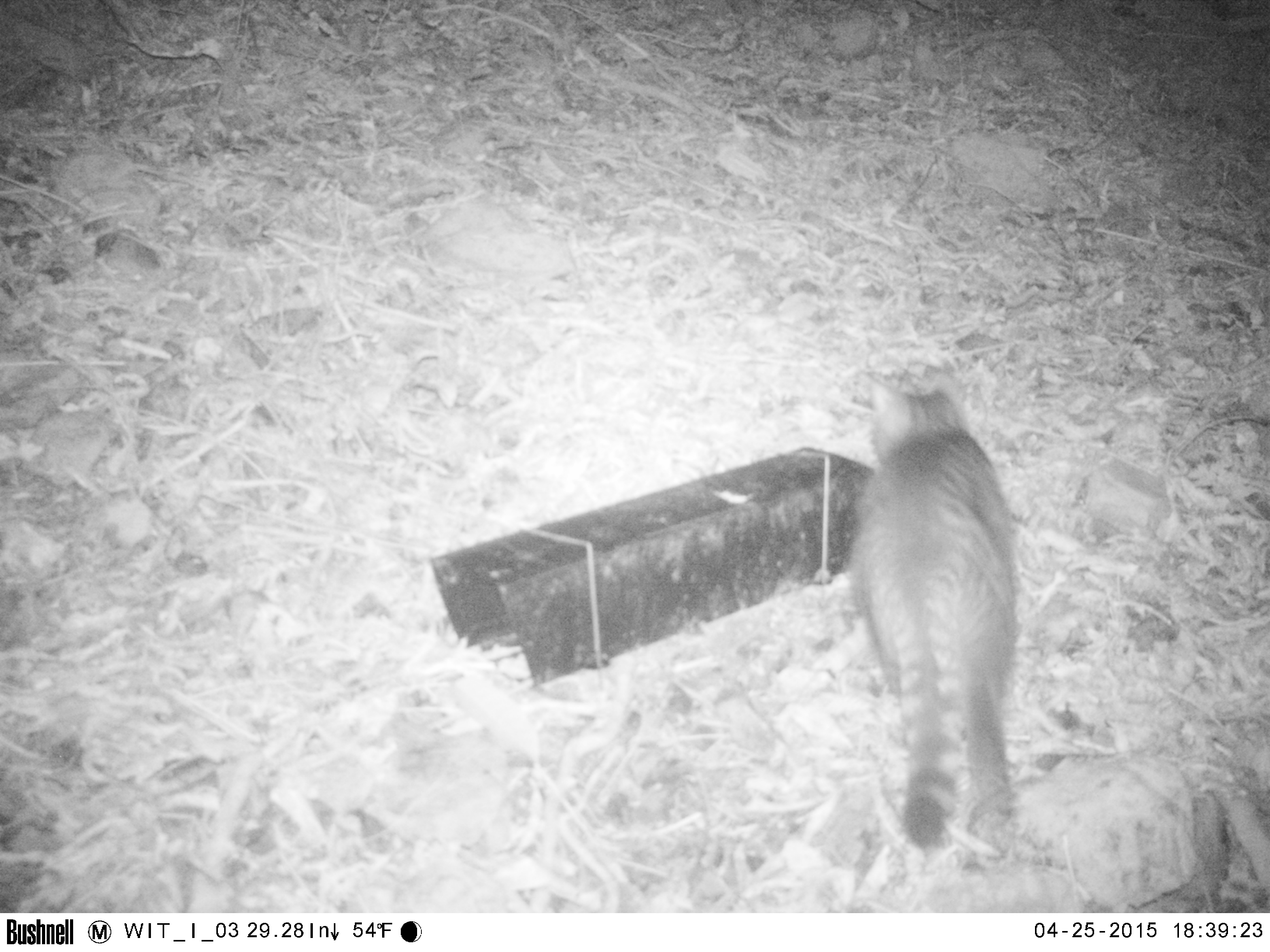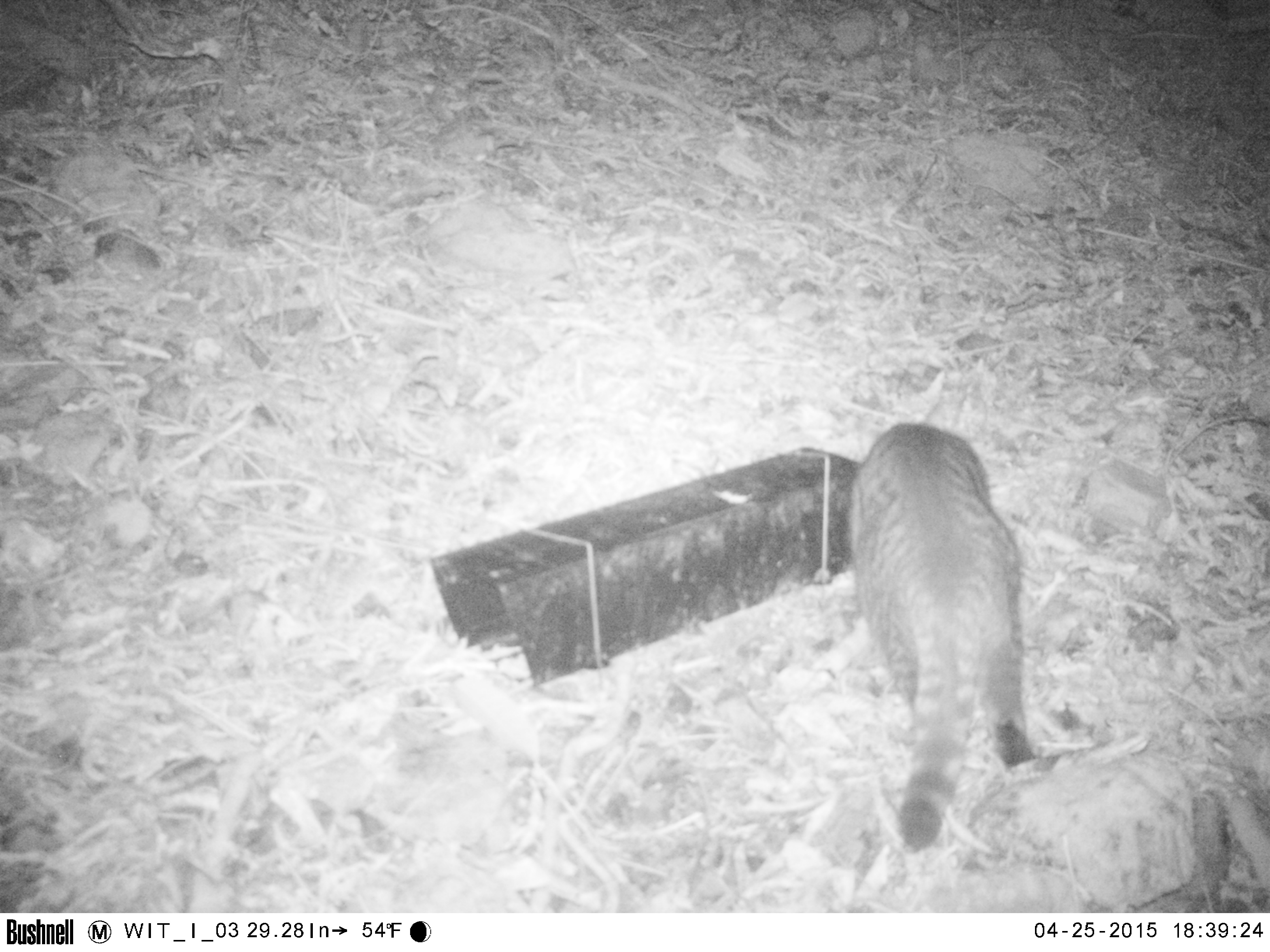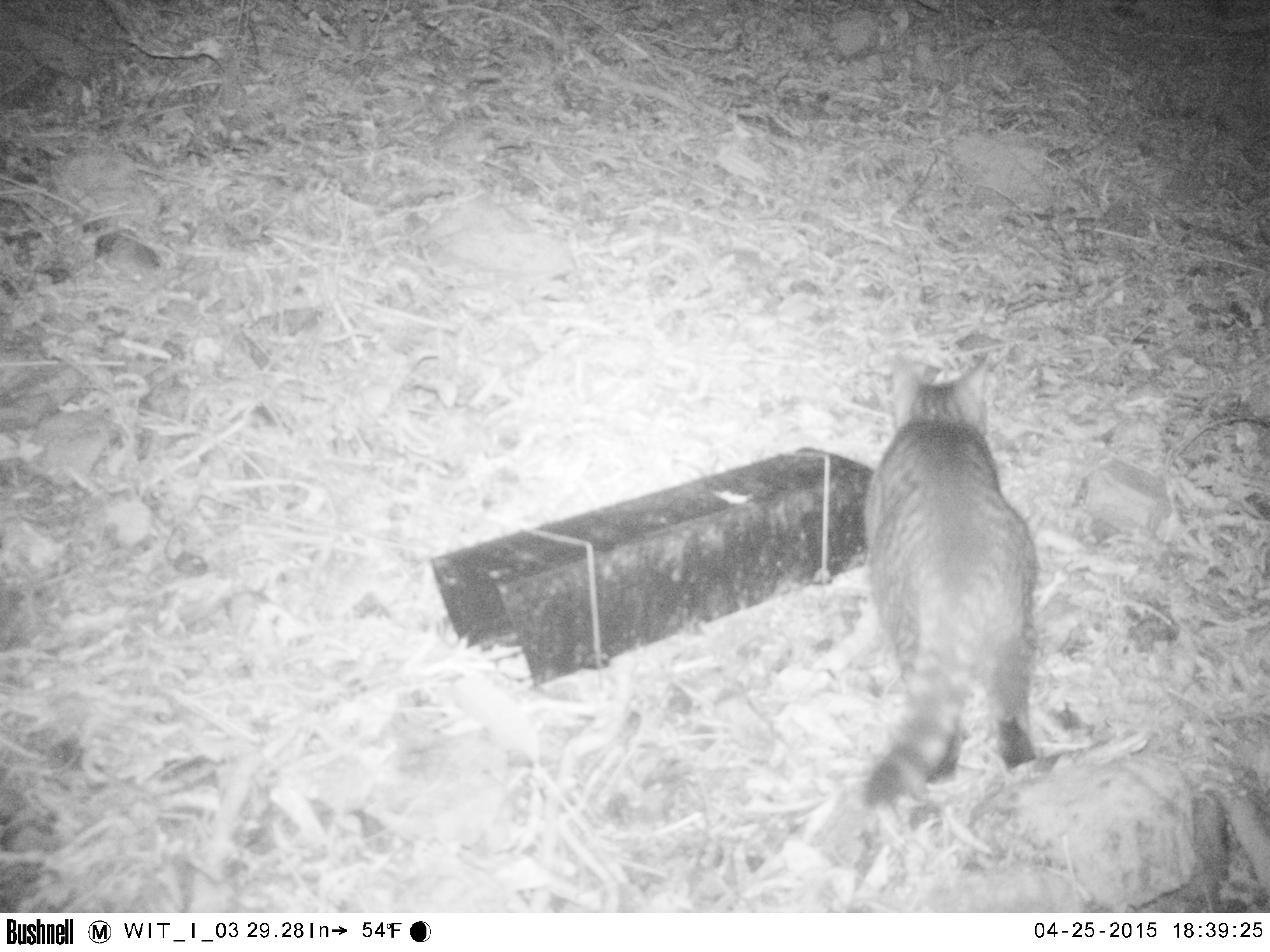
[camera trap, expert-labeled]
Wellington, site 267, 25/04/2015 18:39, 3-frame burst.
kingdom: Animalia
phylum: Chordata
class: Mammalia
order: Carnivora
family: Felidae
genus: Felis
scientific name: Felis catus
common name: cat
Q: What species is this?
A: Cat (Felis catus).